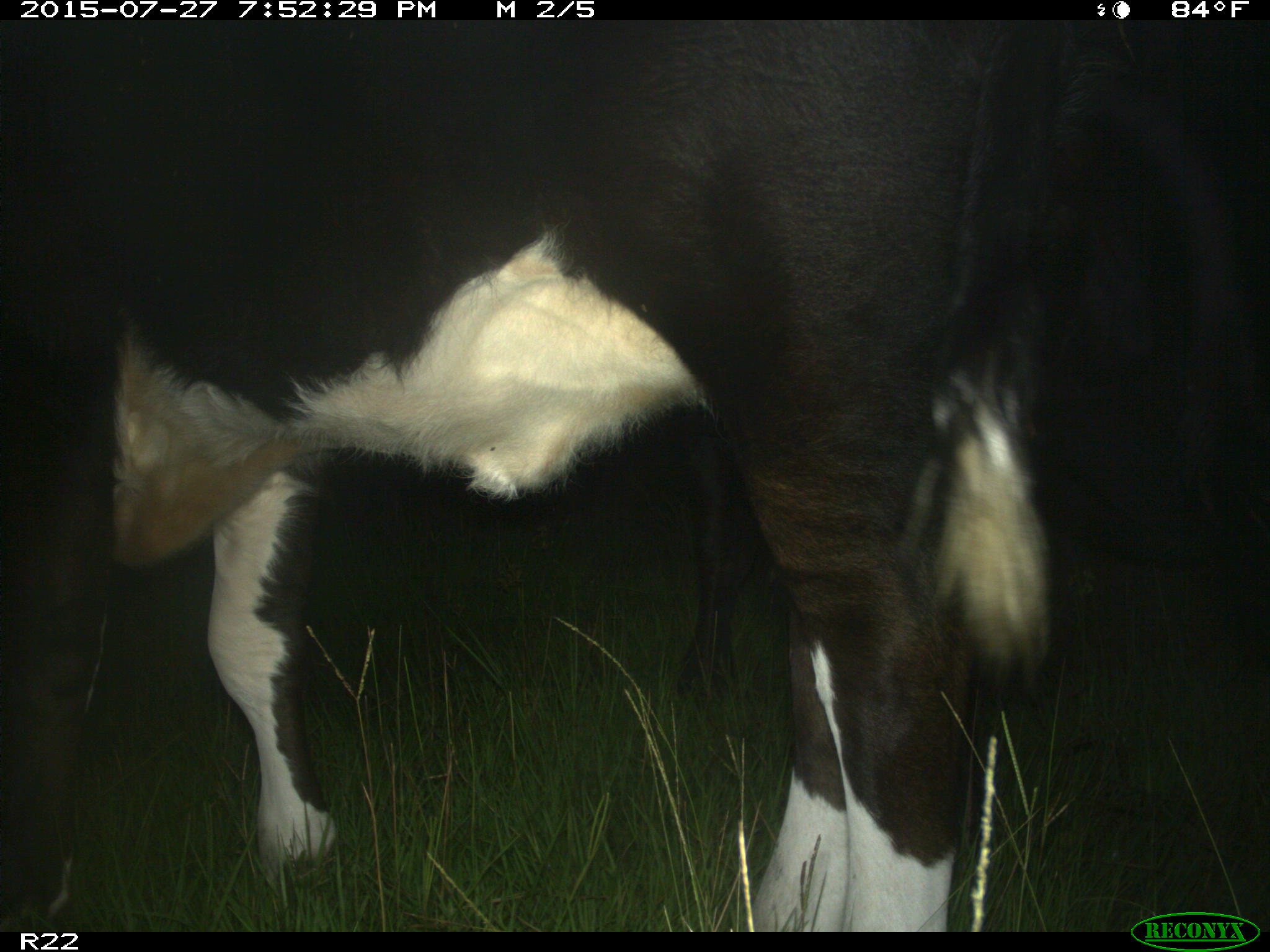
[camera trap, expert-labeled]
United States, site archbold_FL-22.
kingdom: Animalia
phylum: Chordata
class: Mammalia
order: Artiodactyla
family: Bovidae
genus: Bos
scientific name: Bos taurus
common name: domestic cow